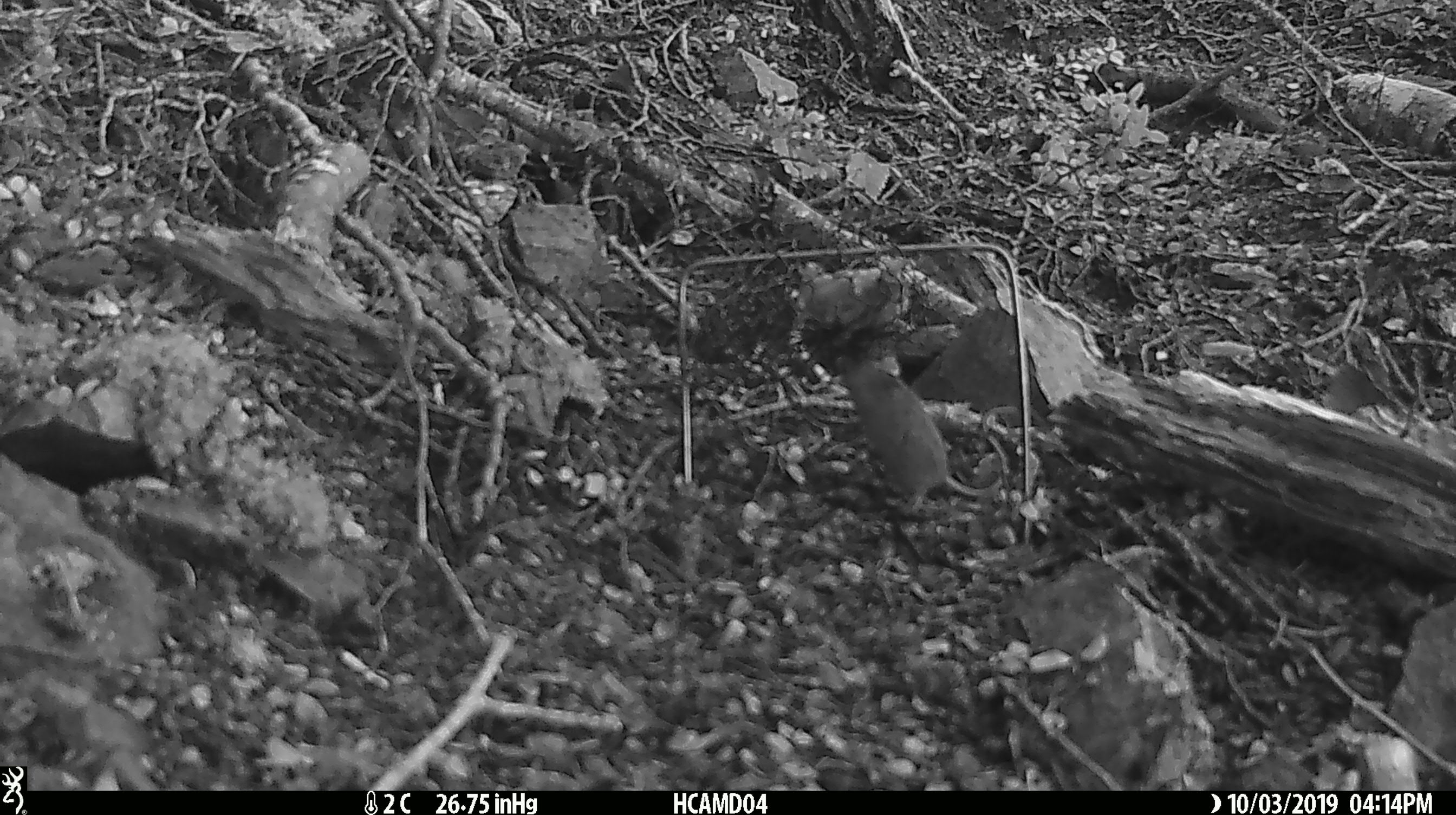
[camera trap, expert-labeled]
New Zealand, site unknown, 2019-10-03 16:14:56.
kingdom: Animalia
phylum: Chordata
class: Mammalia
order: Rodentia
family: Muridae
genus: Mus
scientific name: Mus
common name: mouse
Mouse (Mus).